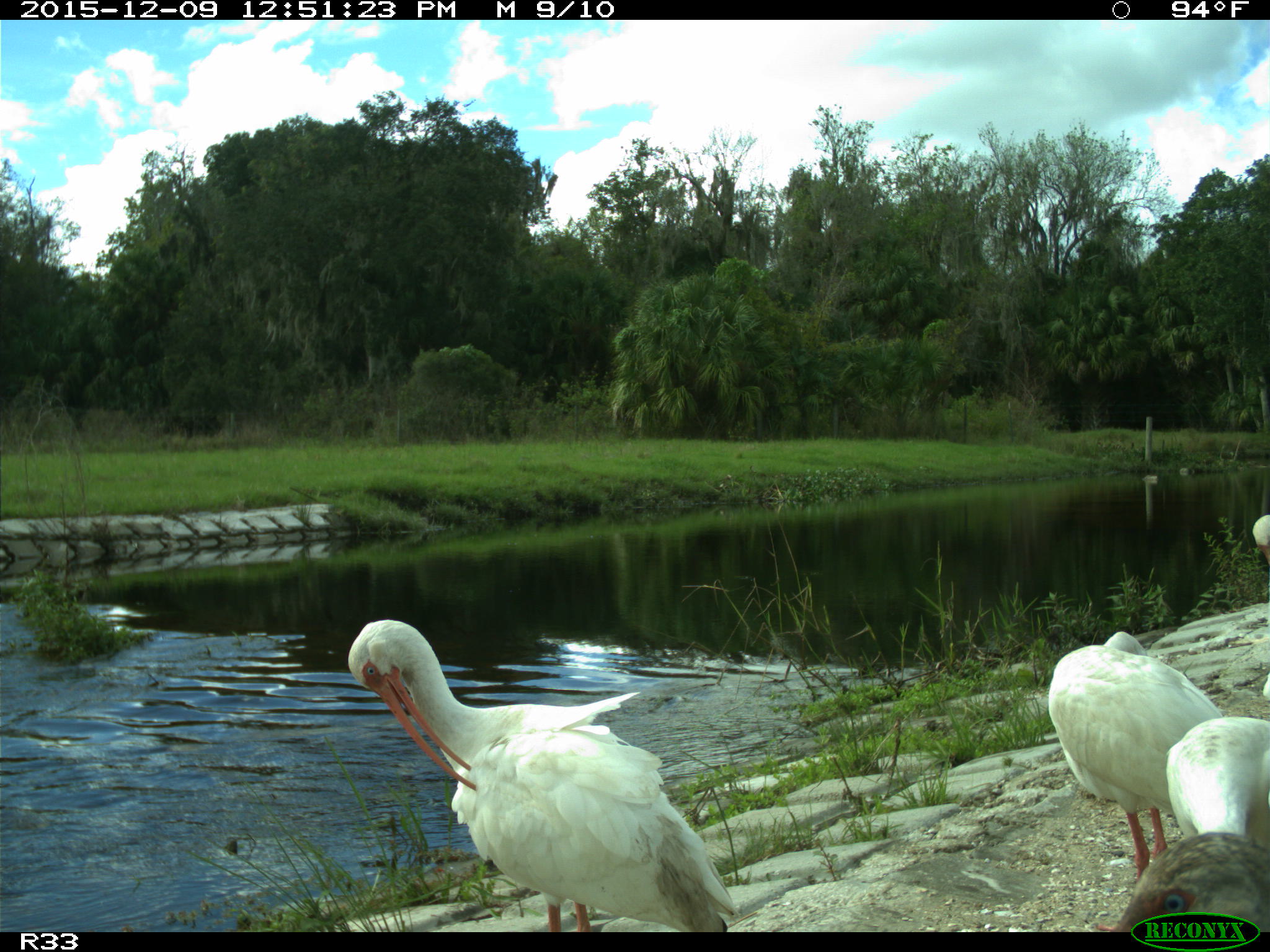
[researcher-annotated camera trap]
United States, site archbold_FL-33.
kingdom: Animalia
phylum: Chordata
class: Aves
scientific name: Aves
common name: birds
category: unidentified bird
Unidentified bird (birds) (Aves).